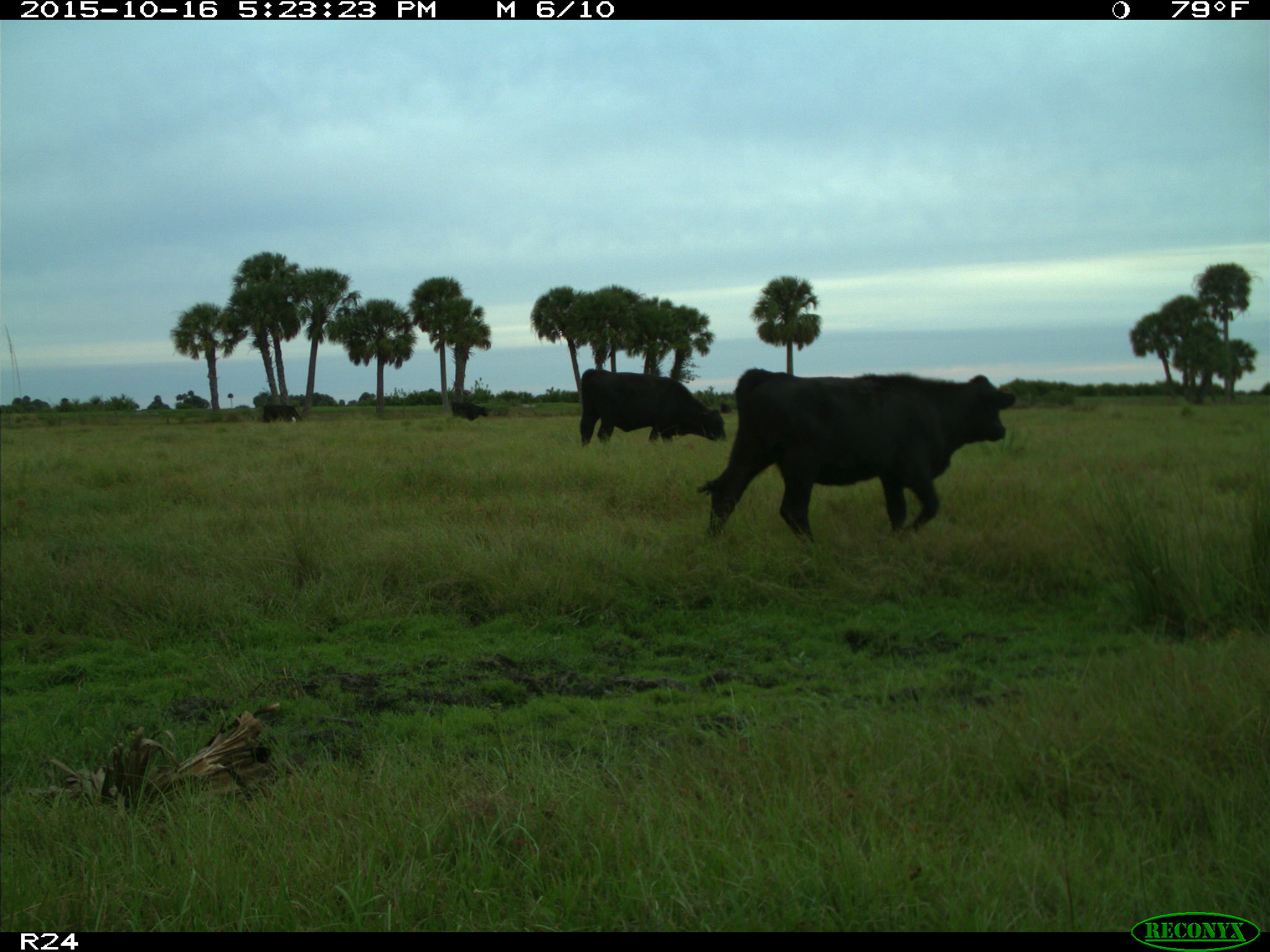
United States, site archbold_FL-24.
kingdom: Animalia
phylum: Chordata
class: Mammalia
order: Artiodactyla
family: Bovidae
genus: Bos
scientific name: Bos taurus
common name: domestic cow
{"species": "Bos taurus (domestic cow)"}